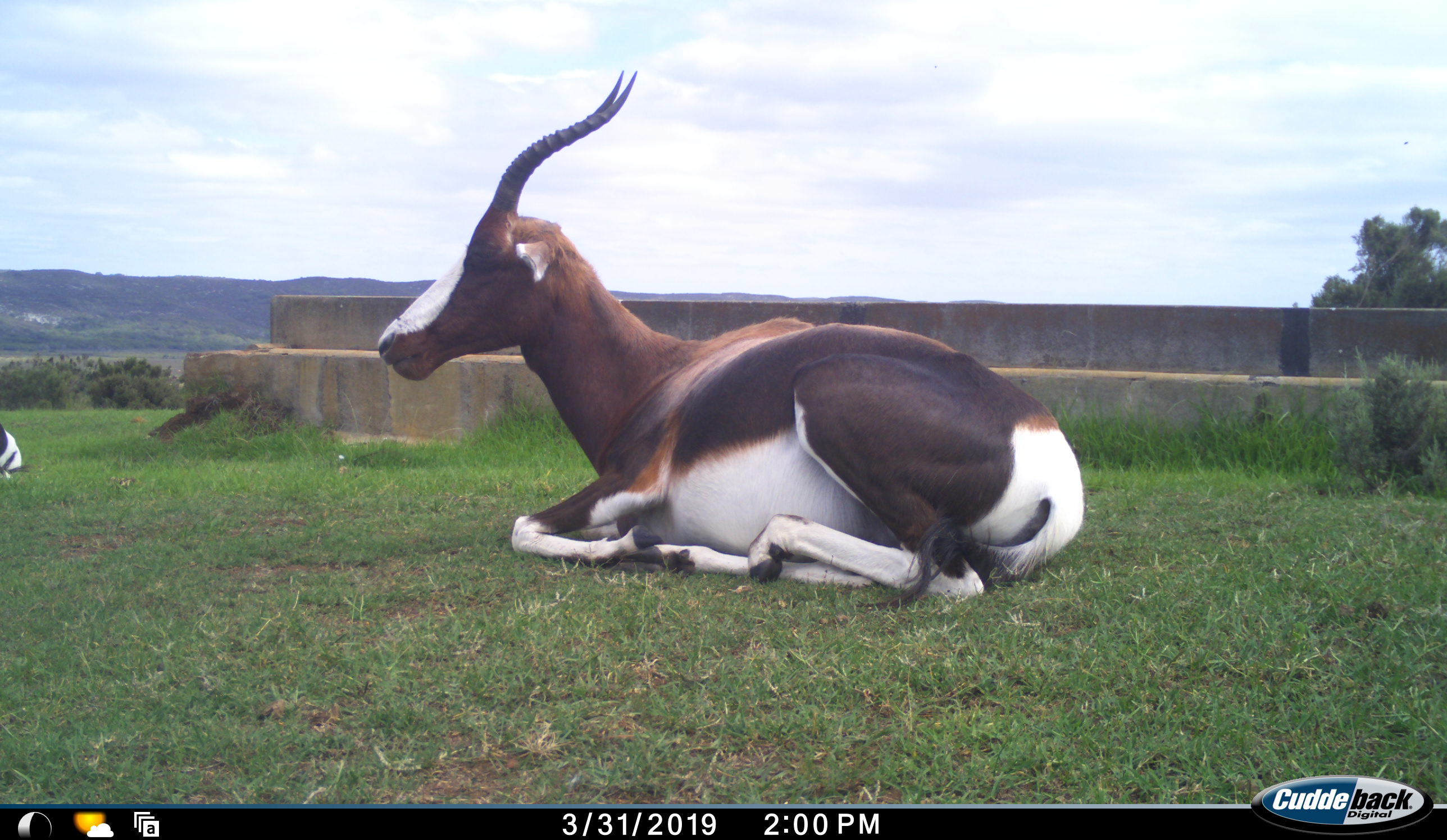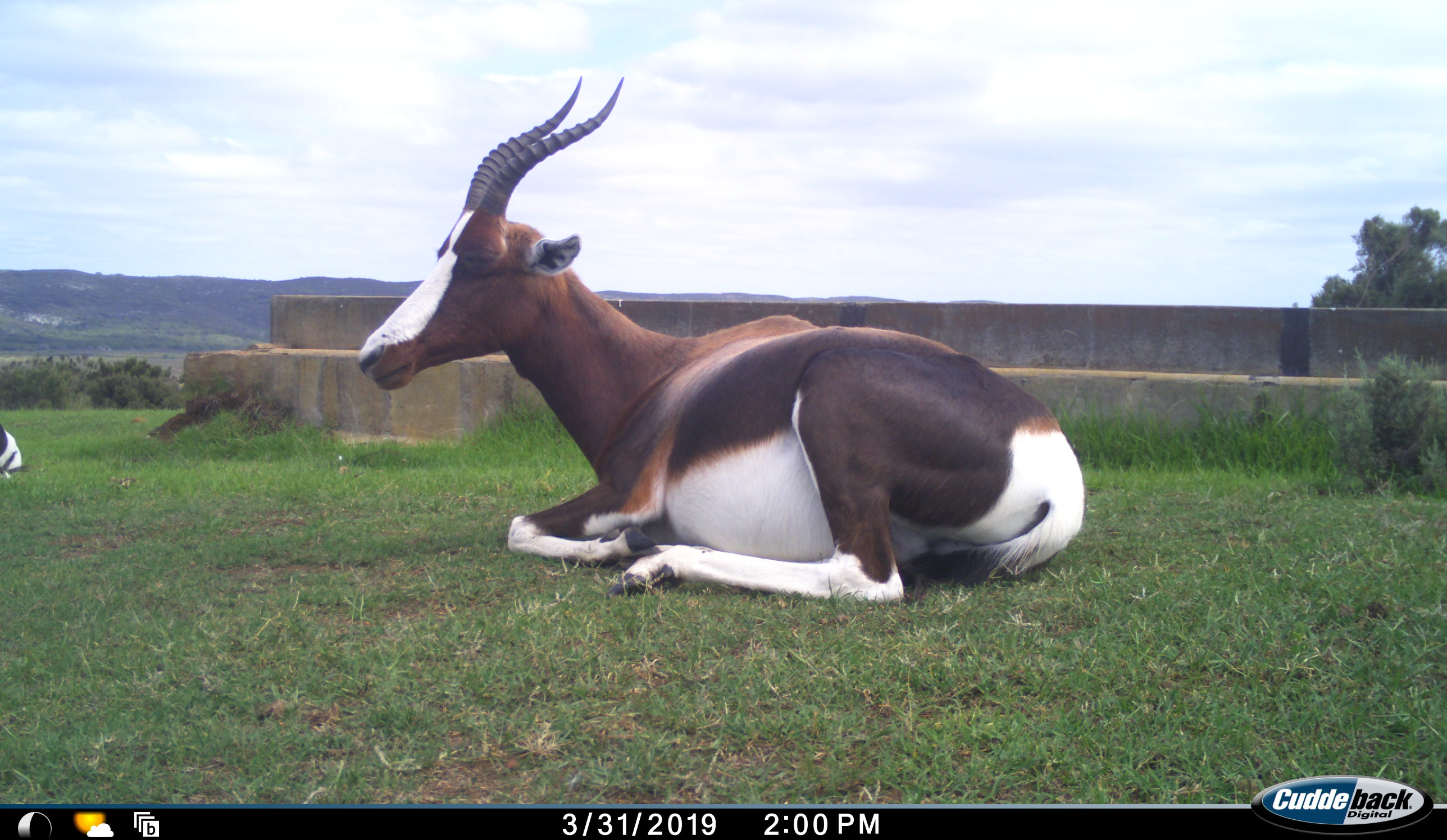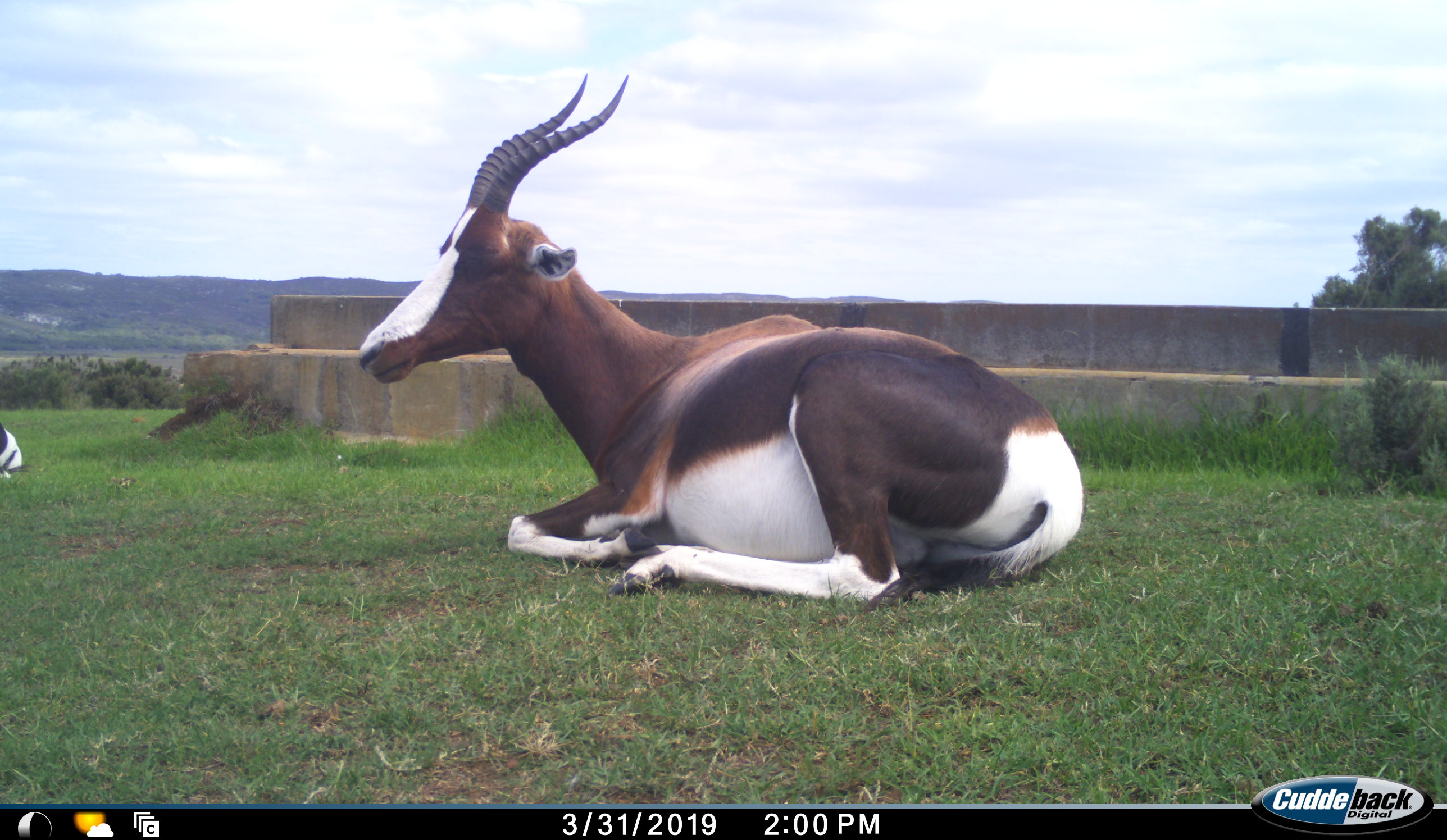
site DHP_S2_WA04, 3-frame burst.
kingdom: Animalia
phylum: Chordata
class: Mammalia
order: Artiodactyla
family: Bovidae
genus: Damaliscus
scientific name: Damaliscus pygargus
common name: bontebok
Bontebok (Damaliscus pygargus), count 2. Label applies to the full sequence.